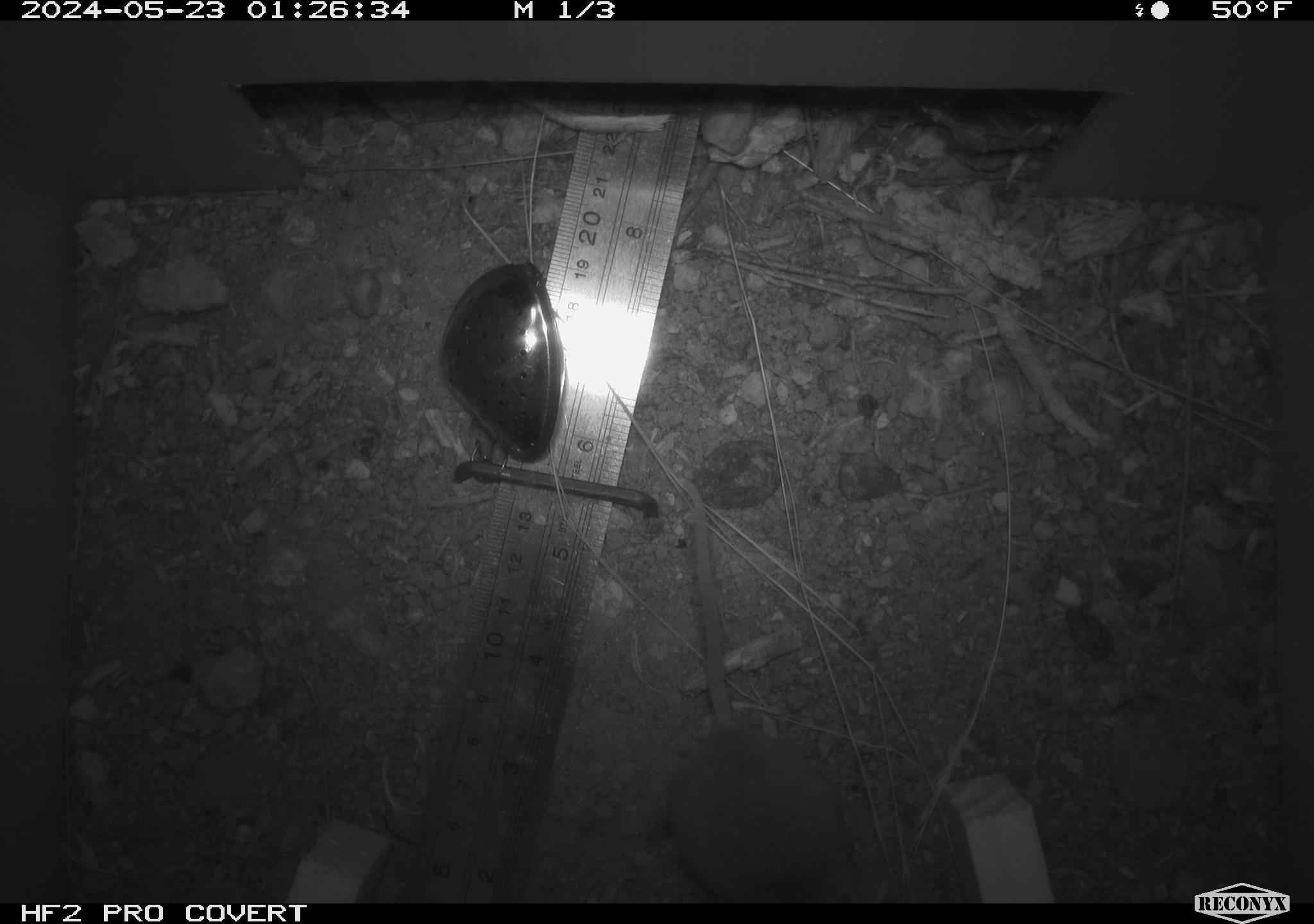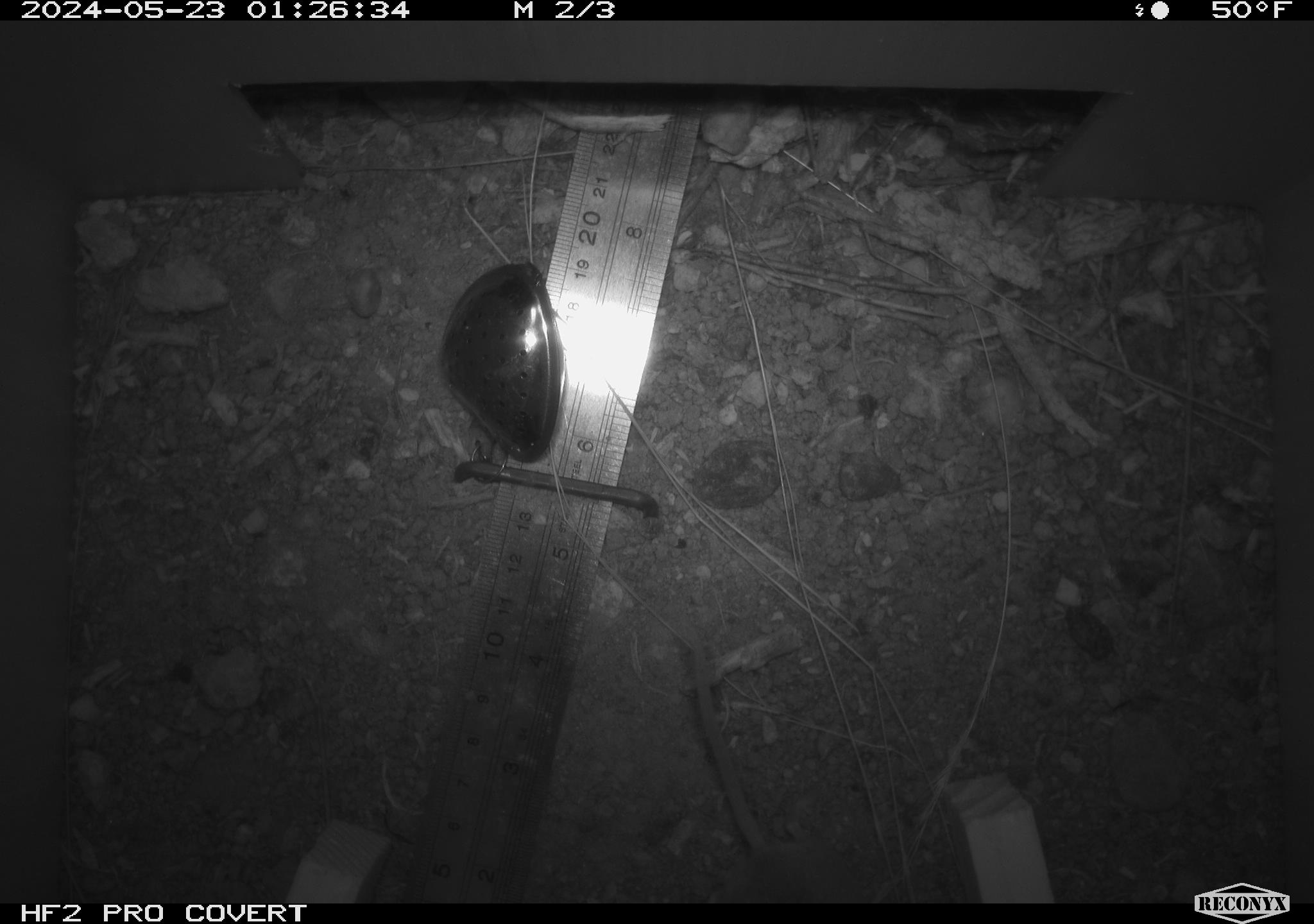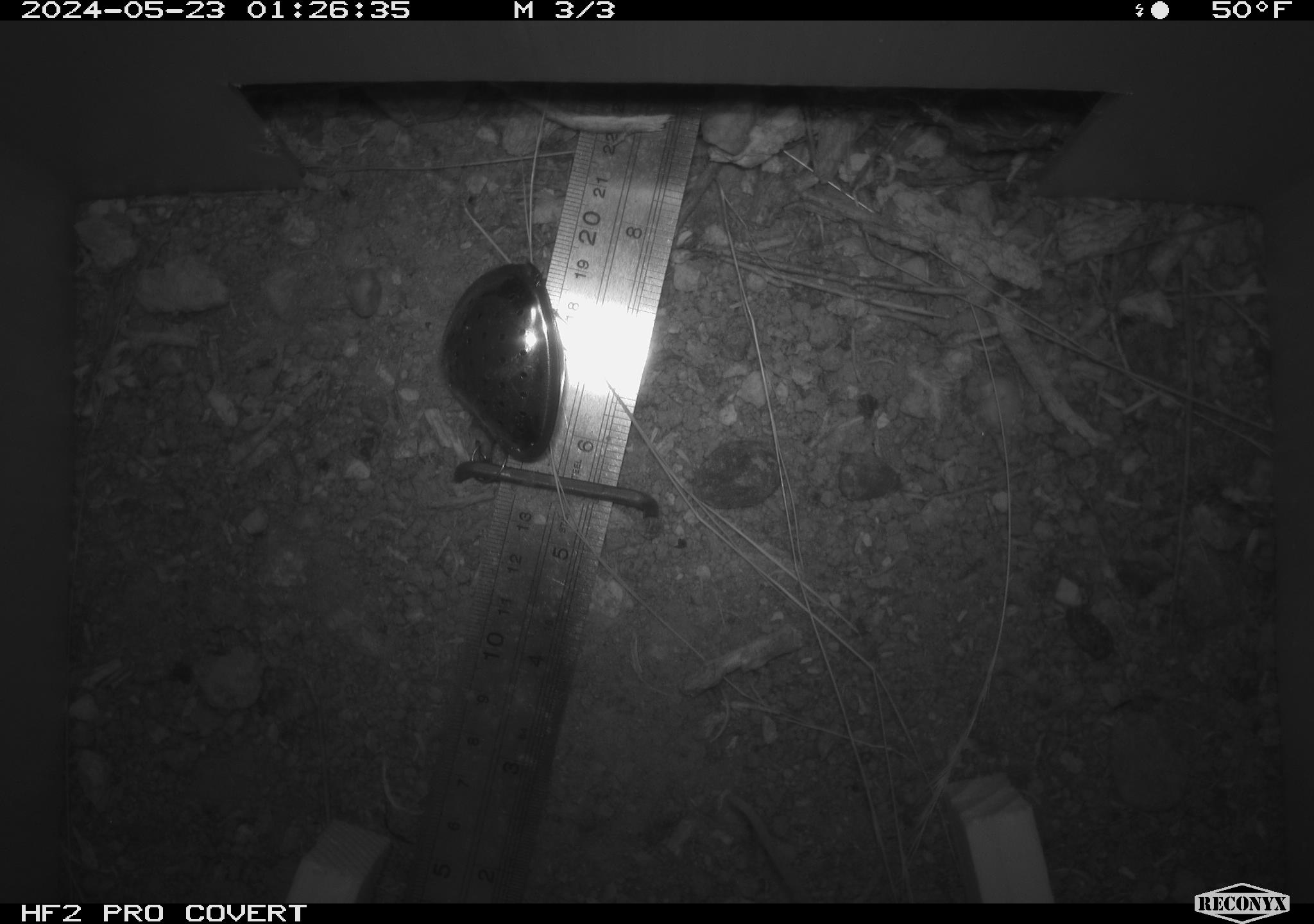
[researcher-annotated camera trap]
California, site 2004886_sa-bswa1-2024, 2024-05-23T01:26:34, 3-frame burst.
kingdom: Animalia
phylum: Chordata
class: Mammalia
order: Rodentia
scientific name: Rodentia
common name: mouse species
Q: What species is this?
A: Mouse species (Rodentia).